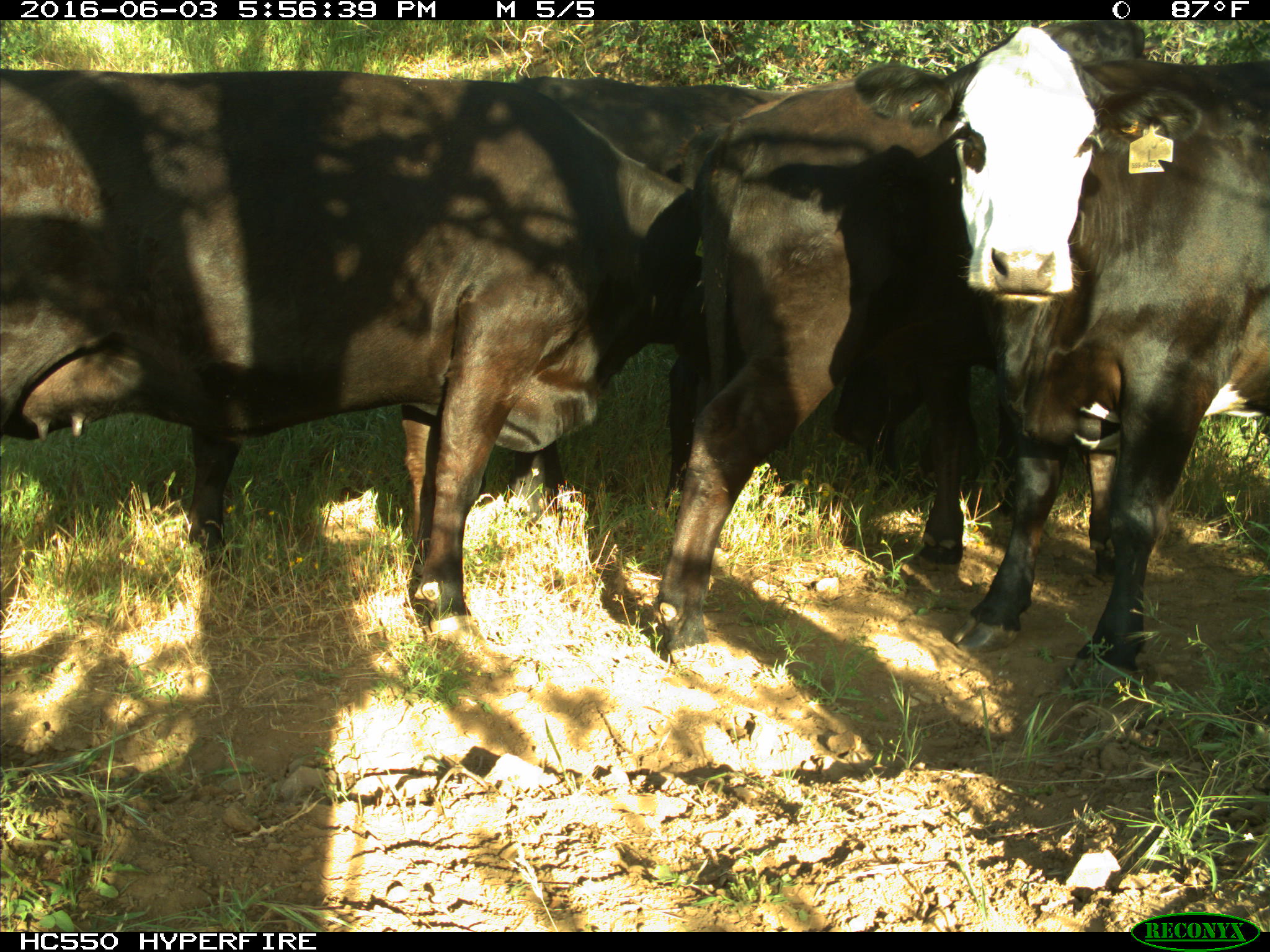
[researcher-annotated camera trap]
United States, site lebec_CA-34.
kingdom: Animalia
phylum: Chordata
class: Mammalia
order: Artiodactyla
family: Bovidae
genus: Bos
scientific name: Bos taurus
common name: domestic cow